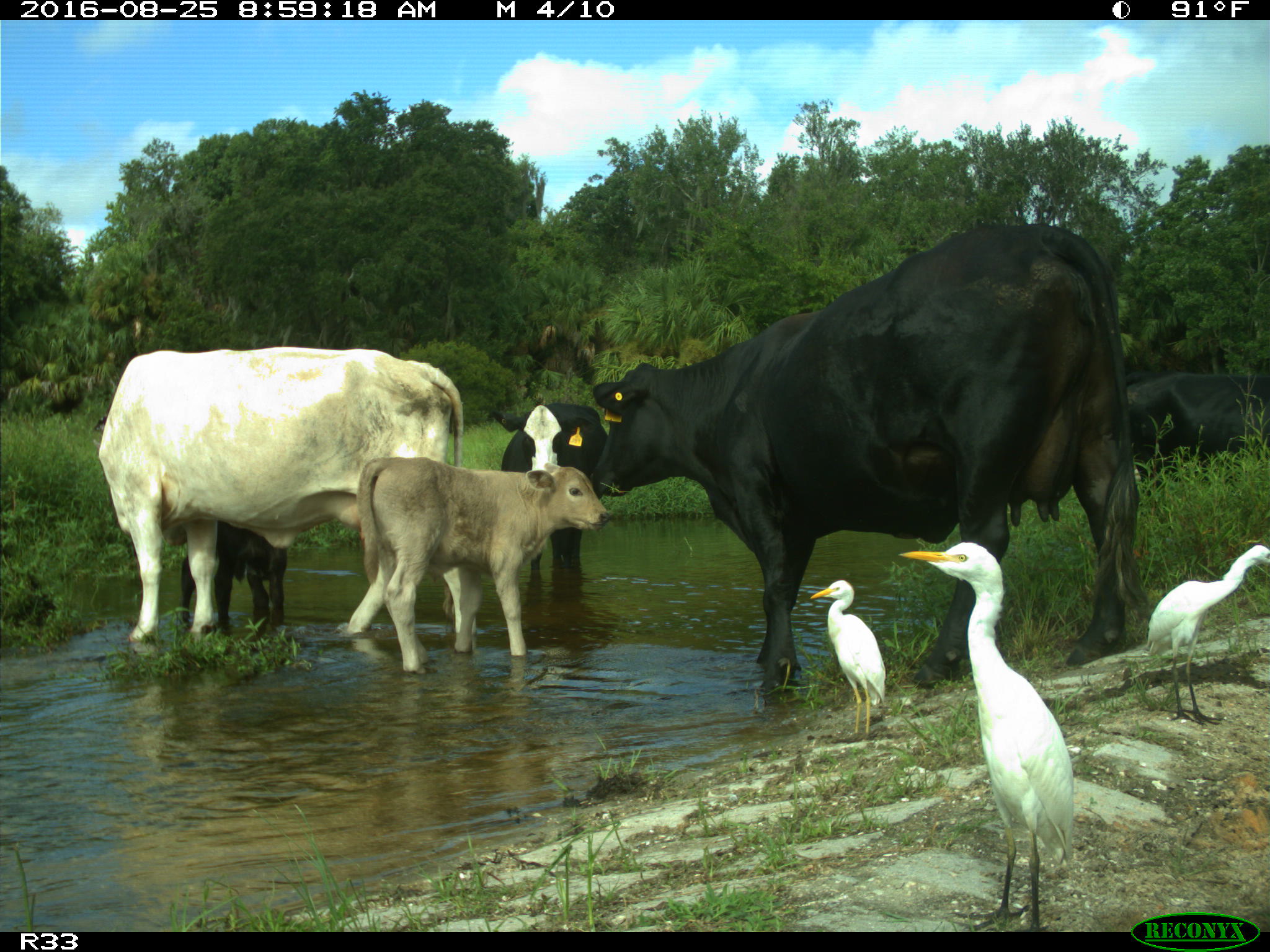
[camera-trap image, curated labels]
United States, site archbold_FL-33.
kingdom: Animalia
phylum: Chordata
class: Mammalia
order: Artiodactyla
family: Bovidae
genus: Bos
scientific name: Bos taurus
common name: domestic cow